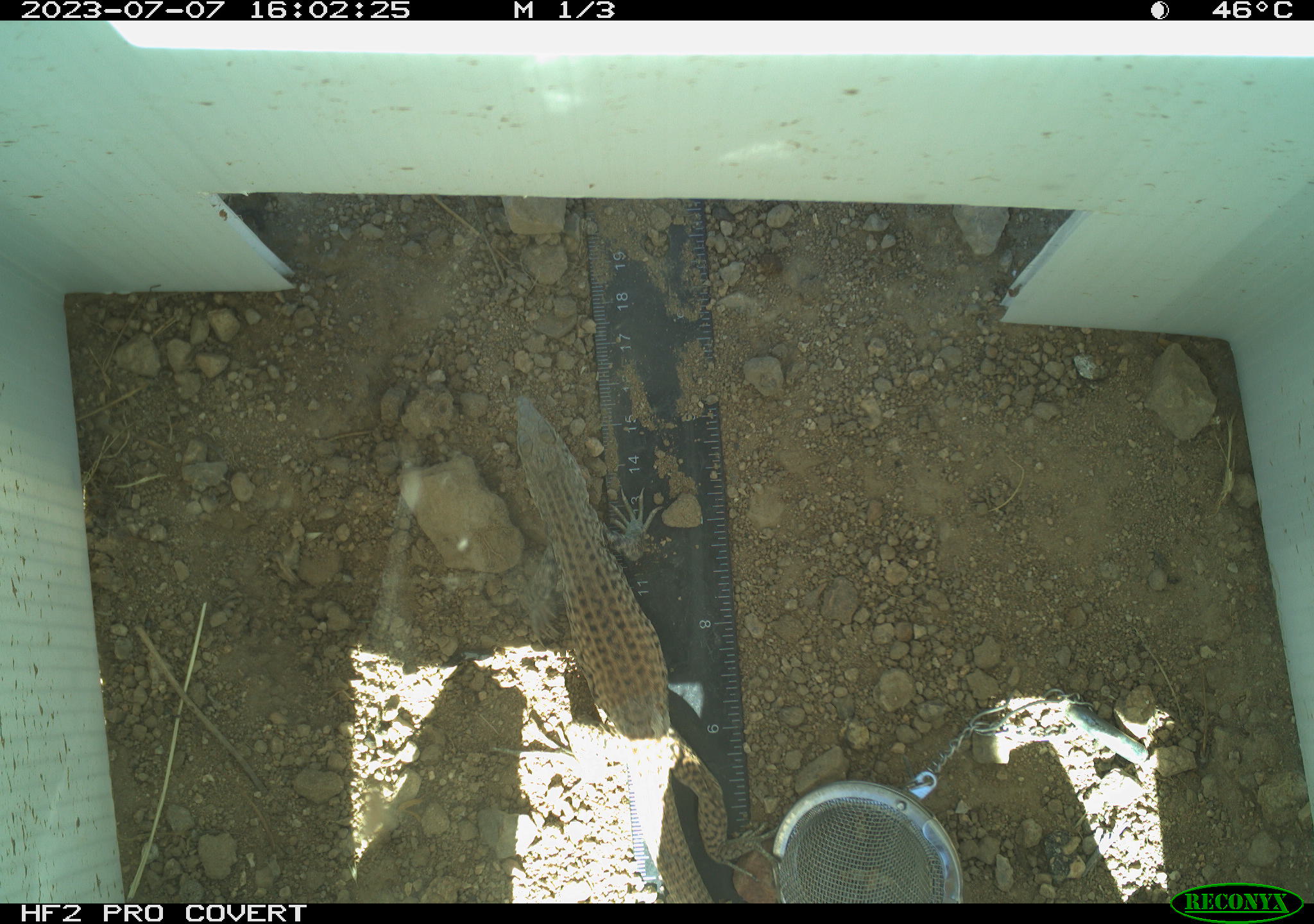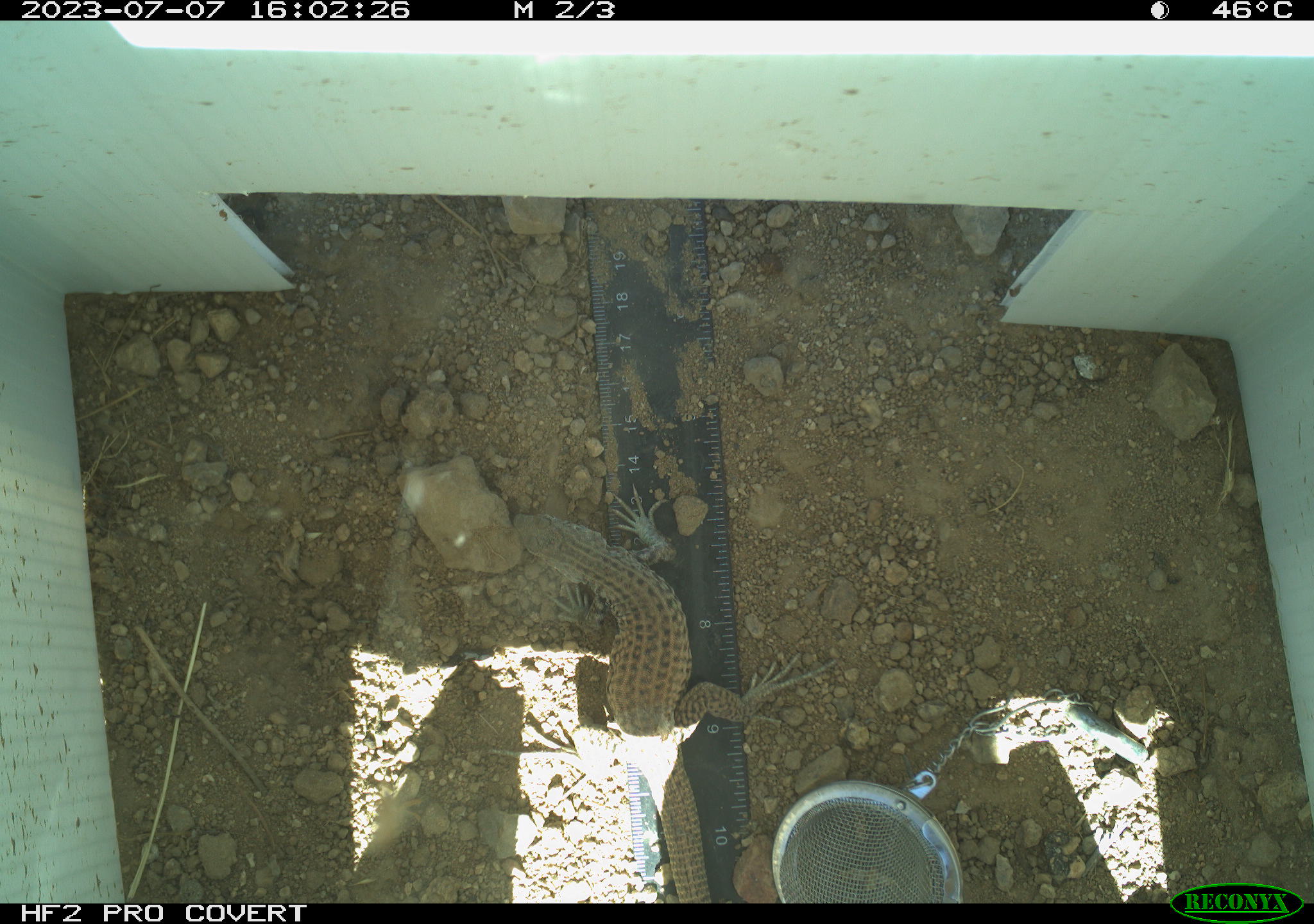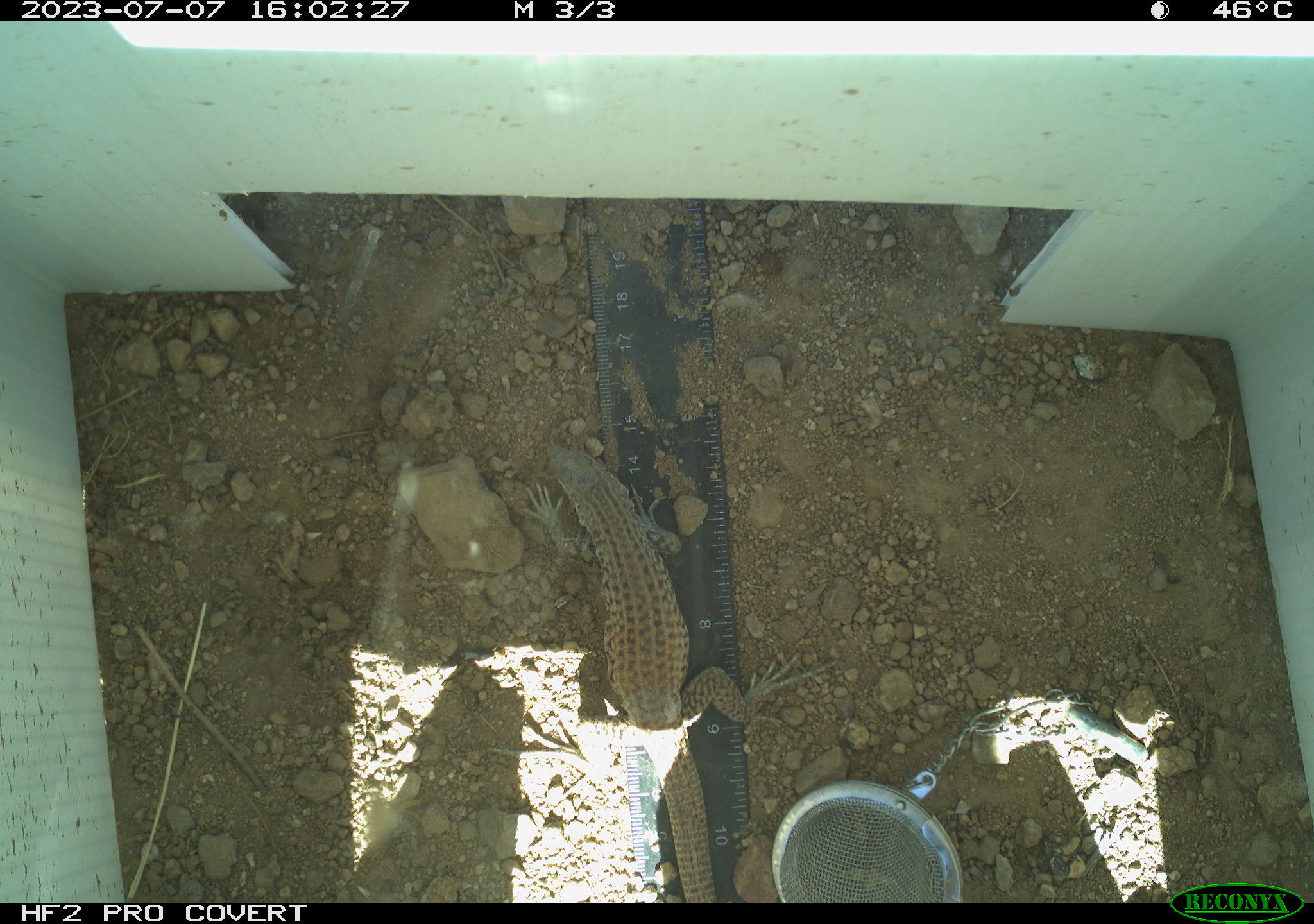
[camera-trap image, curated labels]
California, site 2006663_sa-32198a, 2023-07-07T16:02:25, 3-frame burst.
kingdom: Animalia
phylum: Chordata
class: Reptilia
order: Squamata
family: Teiidae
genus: Aspidoscelis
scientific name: Aspidoscelis tigris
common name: western whiptail